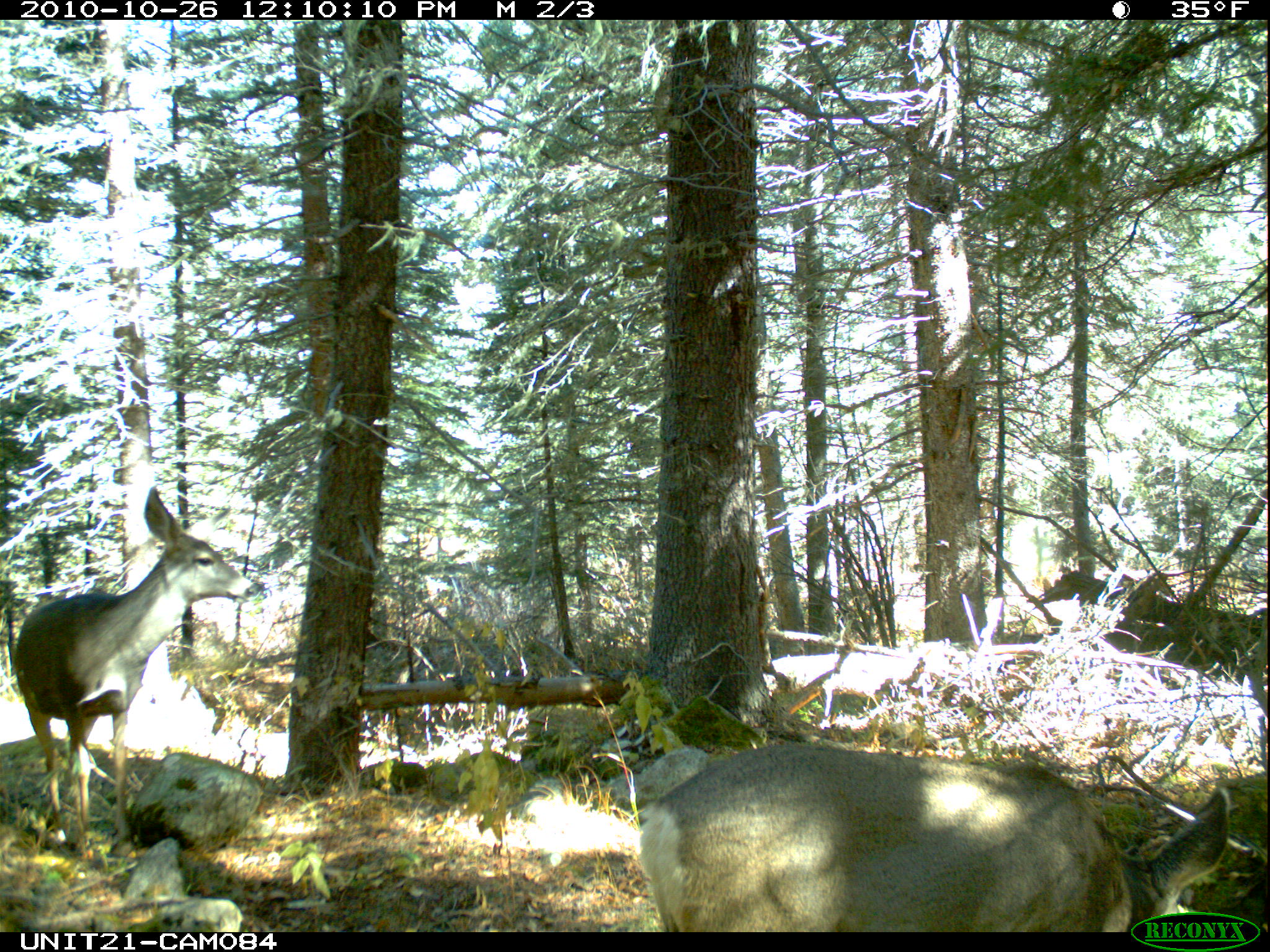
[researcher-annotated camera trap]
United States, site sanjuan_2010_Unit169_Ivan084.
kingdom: Animalia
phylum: Chordata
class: Mammalia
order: Artiodactyla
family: Cervidae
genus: Odocoileus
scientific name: Odocoileus hemionus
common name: mule deer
Odocoileus hemionus (mule deer).